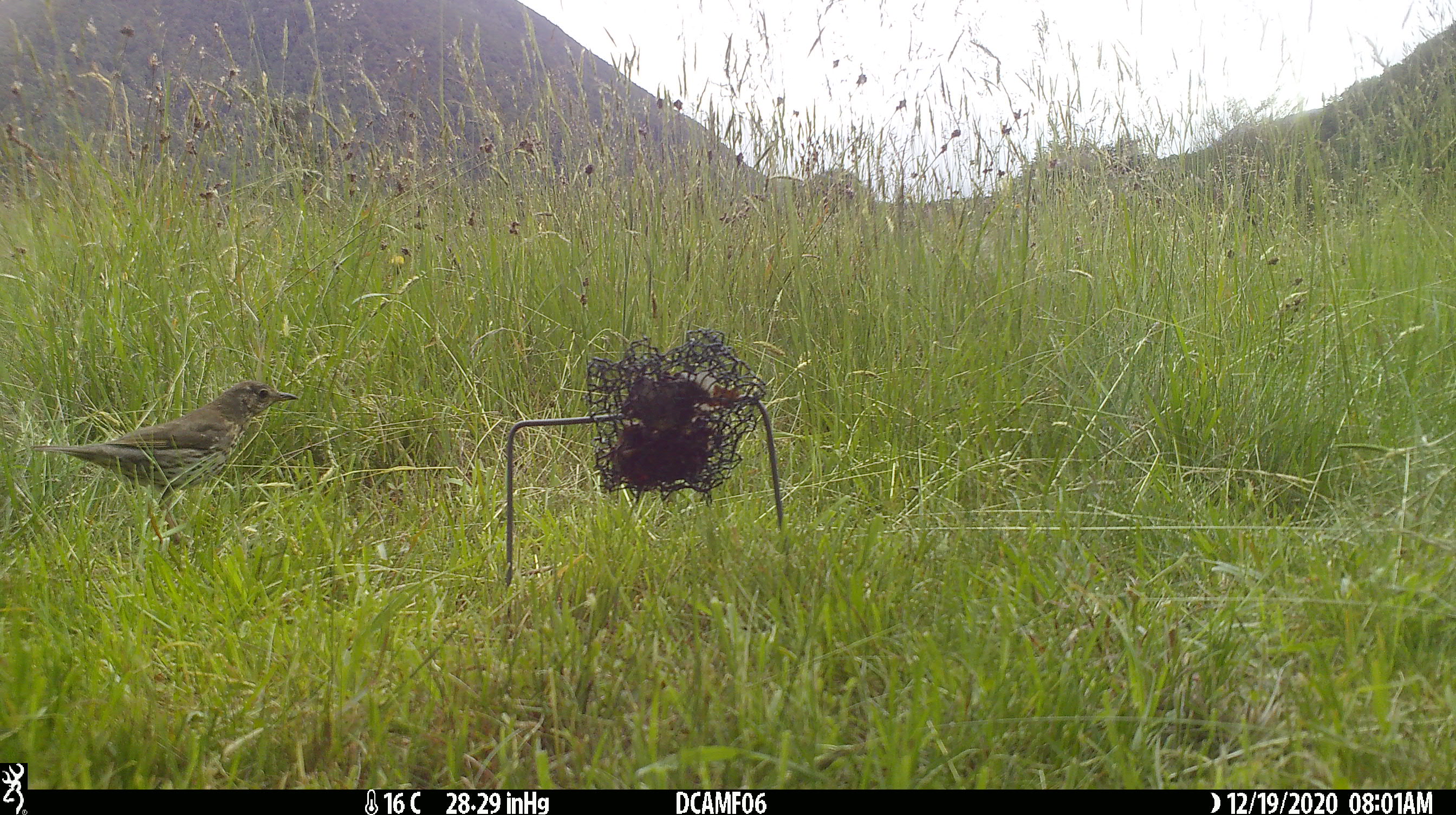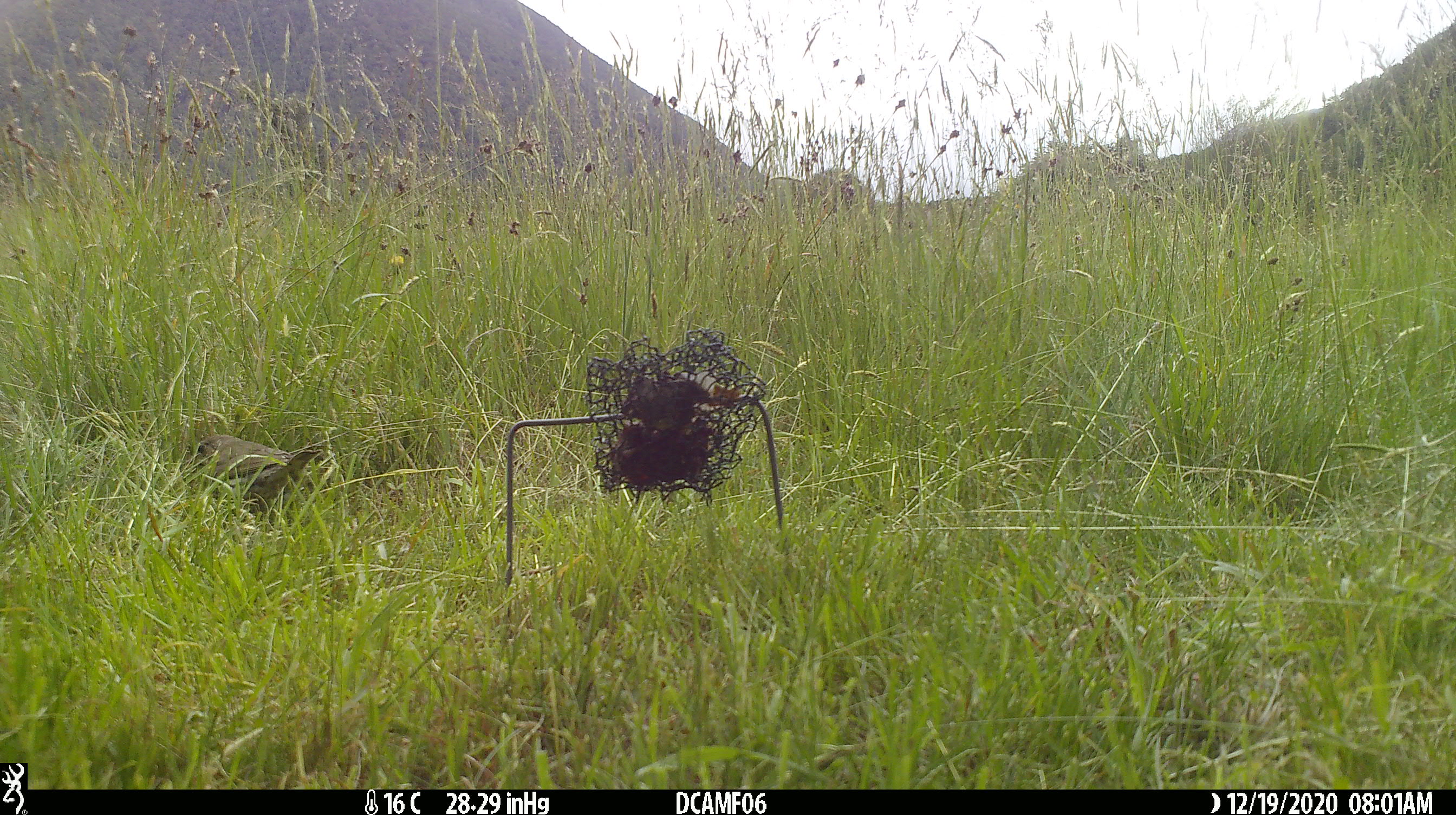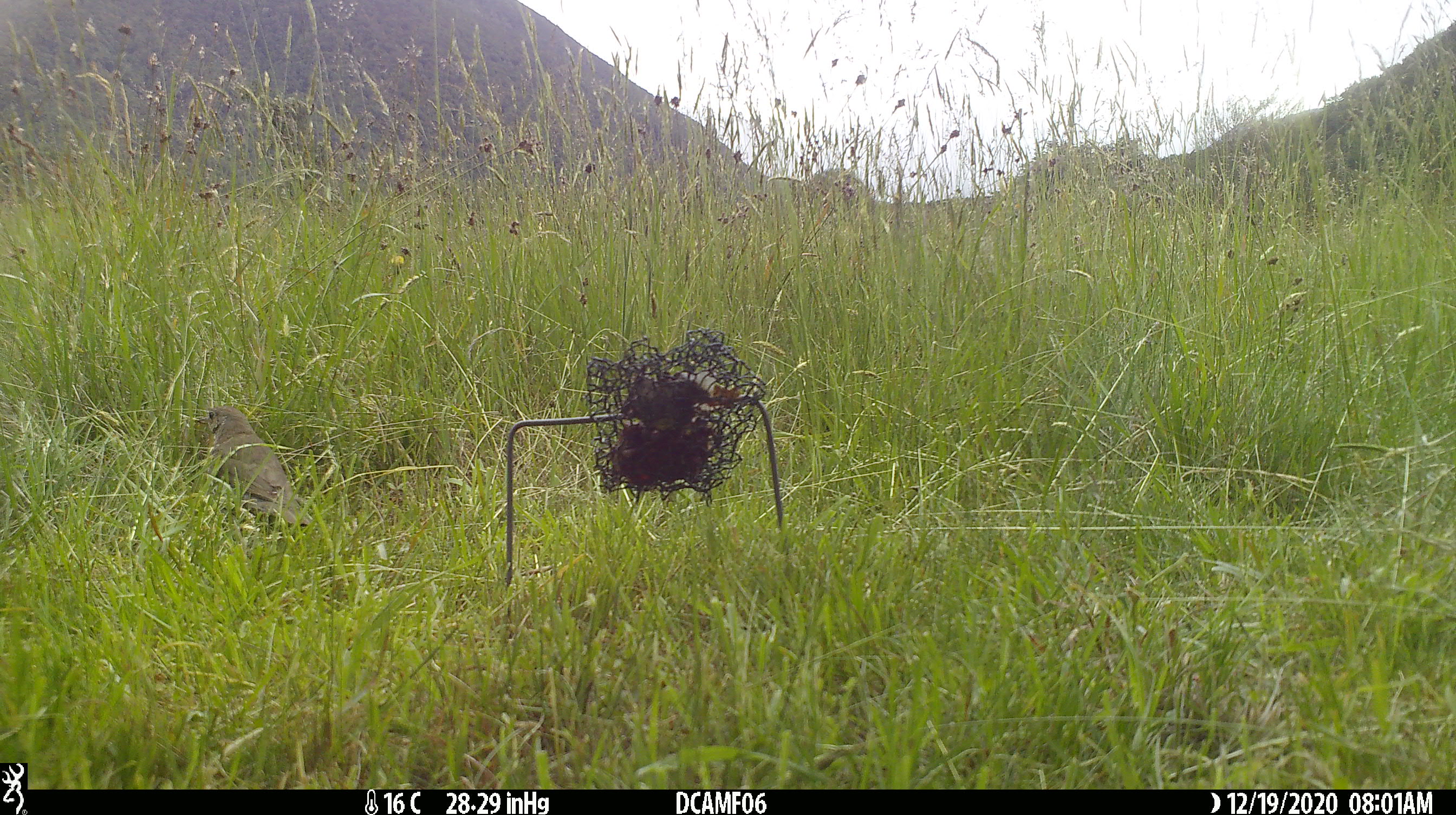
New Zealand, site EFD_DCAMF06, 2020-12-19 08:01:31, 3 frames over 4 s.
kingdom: Animalia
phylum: Chordata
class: Aves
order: Passeriformes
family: Turdidae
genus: Turdus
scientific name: Turdus philomelos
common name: song thrush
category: thrush